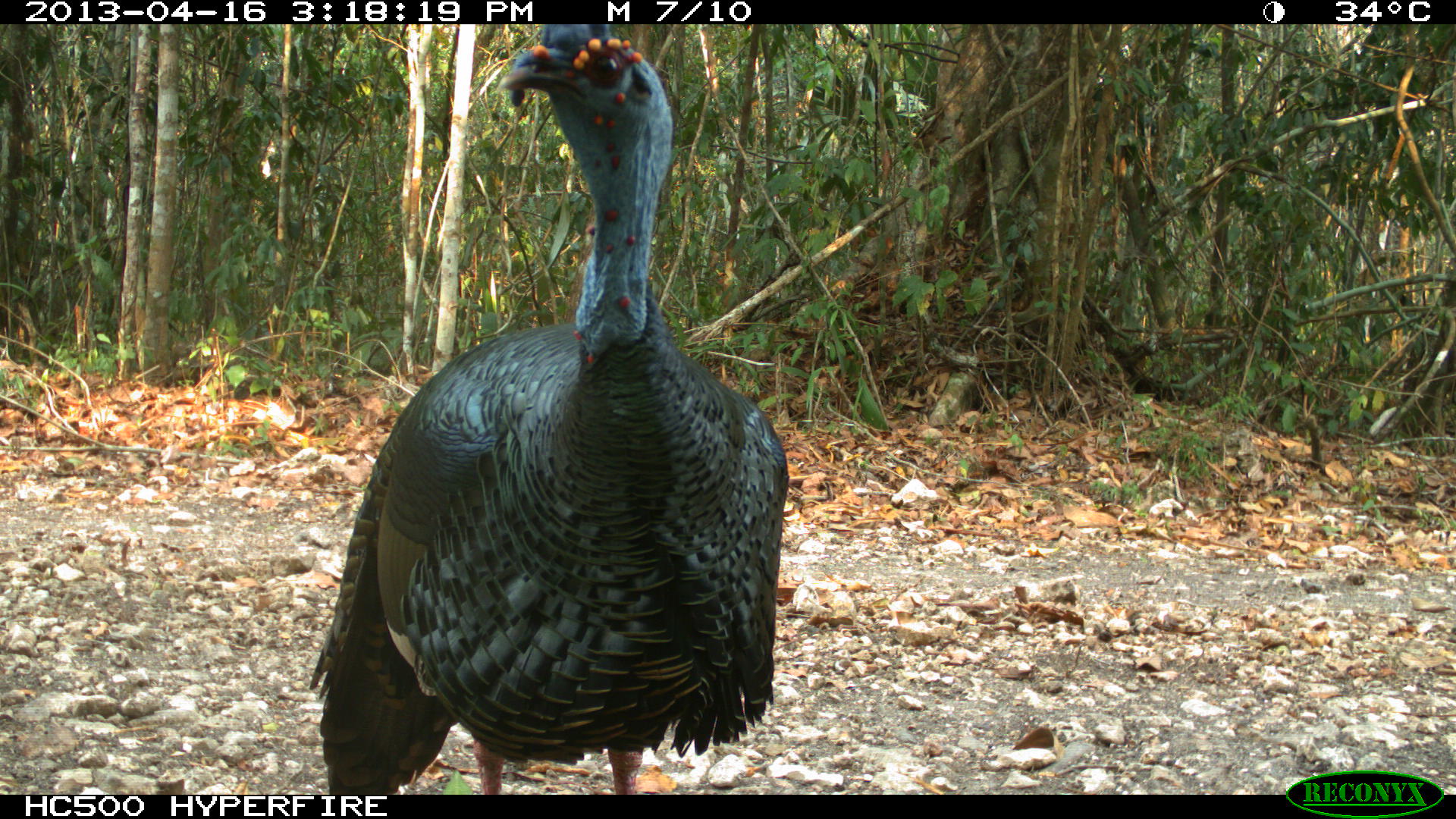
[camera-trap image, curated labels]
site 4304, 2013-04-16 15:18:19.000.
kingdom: Animalia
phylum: Chordata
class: Aves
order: Galliformes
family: Phasianidae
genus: Meleagris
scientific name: Meleagris ocellata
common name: ocellated turkey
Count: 1.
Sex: male.